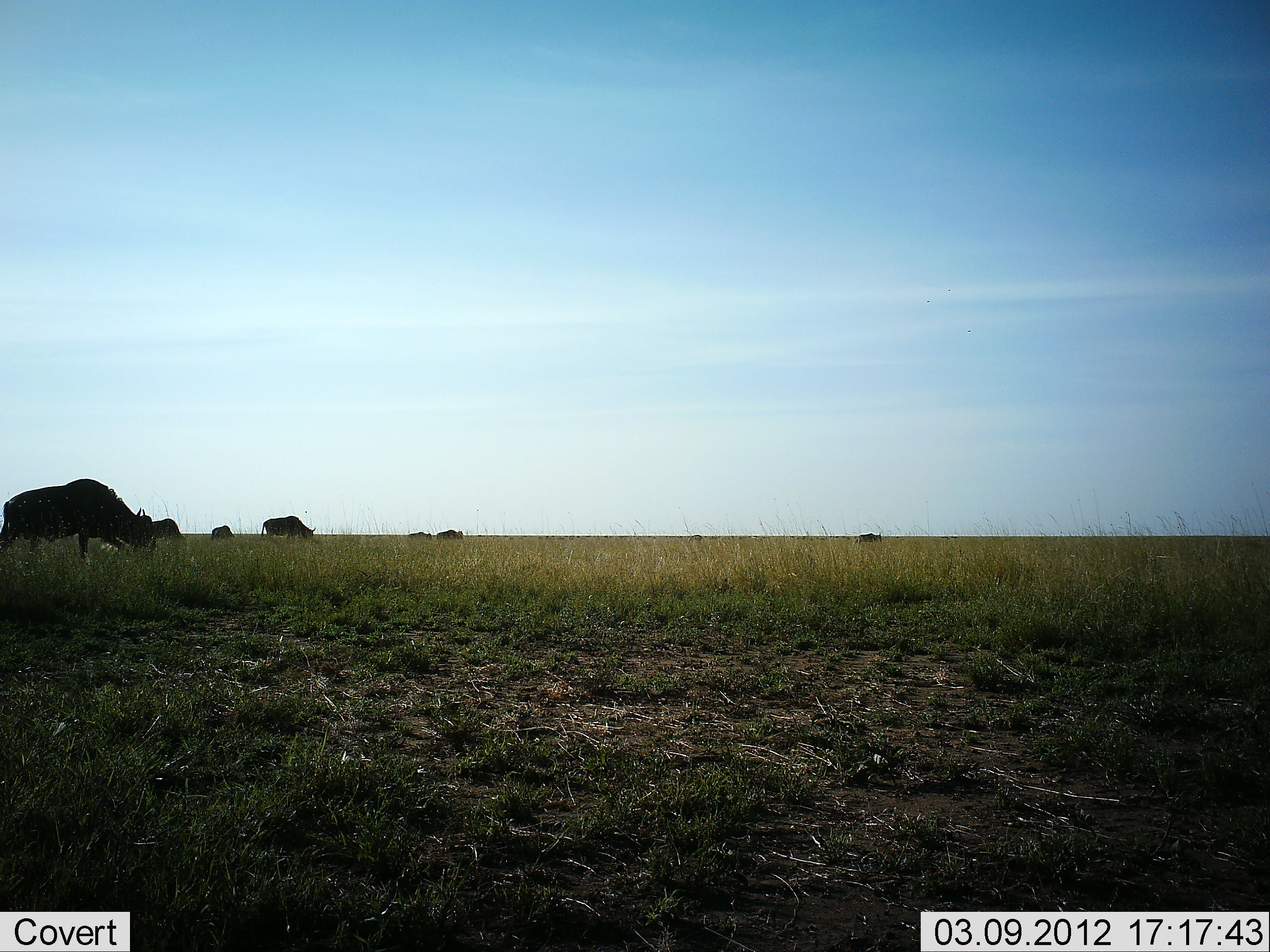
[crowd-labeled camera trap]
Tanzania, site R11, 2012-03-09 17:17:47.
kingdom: Animalia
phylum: Chordata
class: Mammalia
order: Artiodactyla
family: Bovidae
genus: Connochaetes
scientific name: Connochaetes taurinus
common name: blue wildebeest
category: wildebeest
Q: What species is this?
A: Wildebeest (blue wildebeest) (Connochaetes taurinus).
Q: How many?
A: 7.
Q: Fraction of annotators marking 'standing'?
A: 17%.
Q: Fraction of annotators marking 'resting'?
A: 0%.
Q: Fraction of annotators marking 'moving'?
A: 11%.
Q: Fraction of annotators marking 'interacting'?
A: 0%.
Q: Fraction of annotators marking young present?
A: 0%.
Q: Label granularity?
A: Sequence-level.